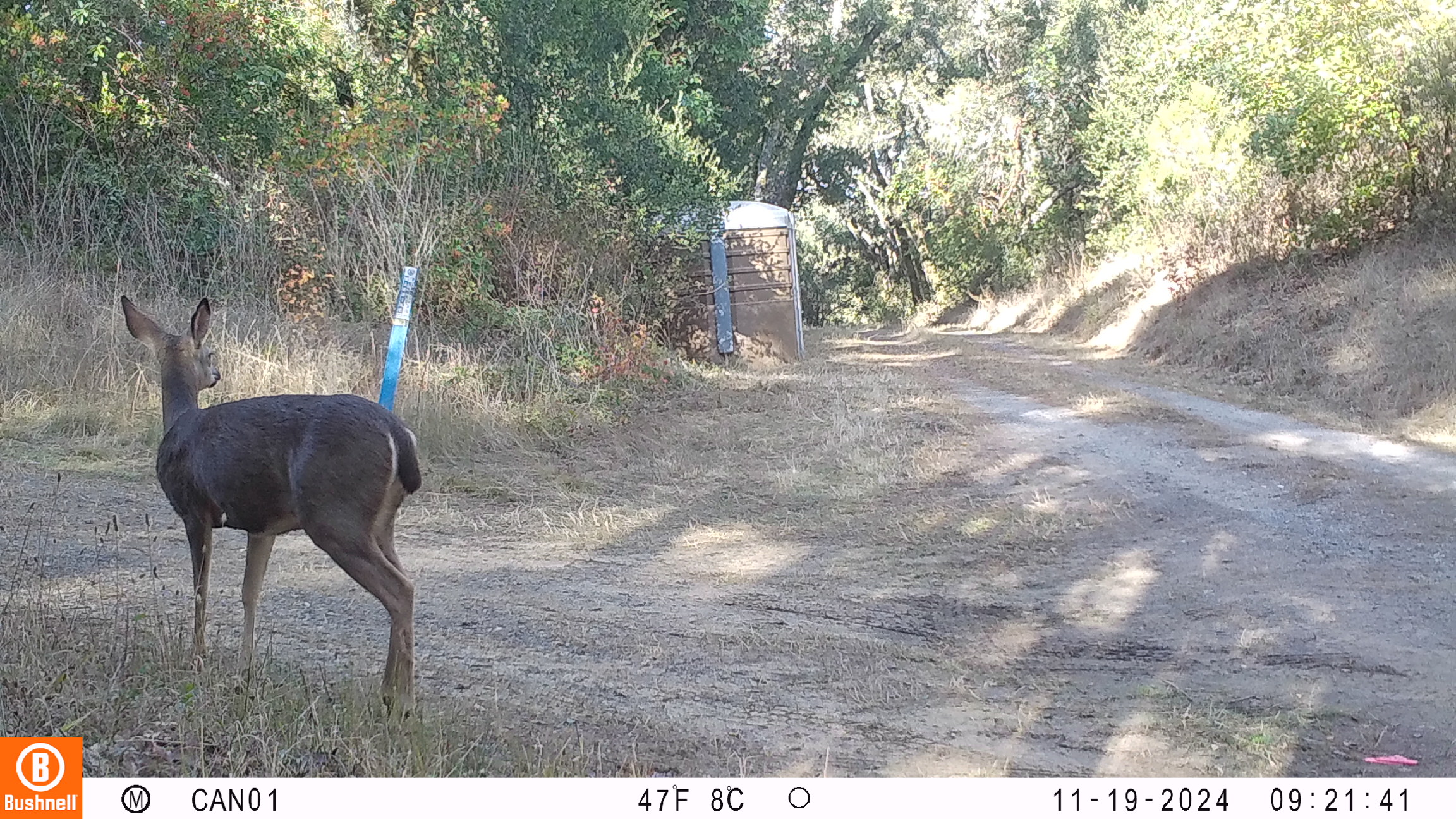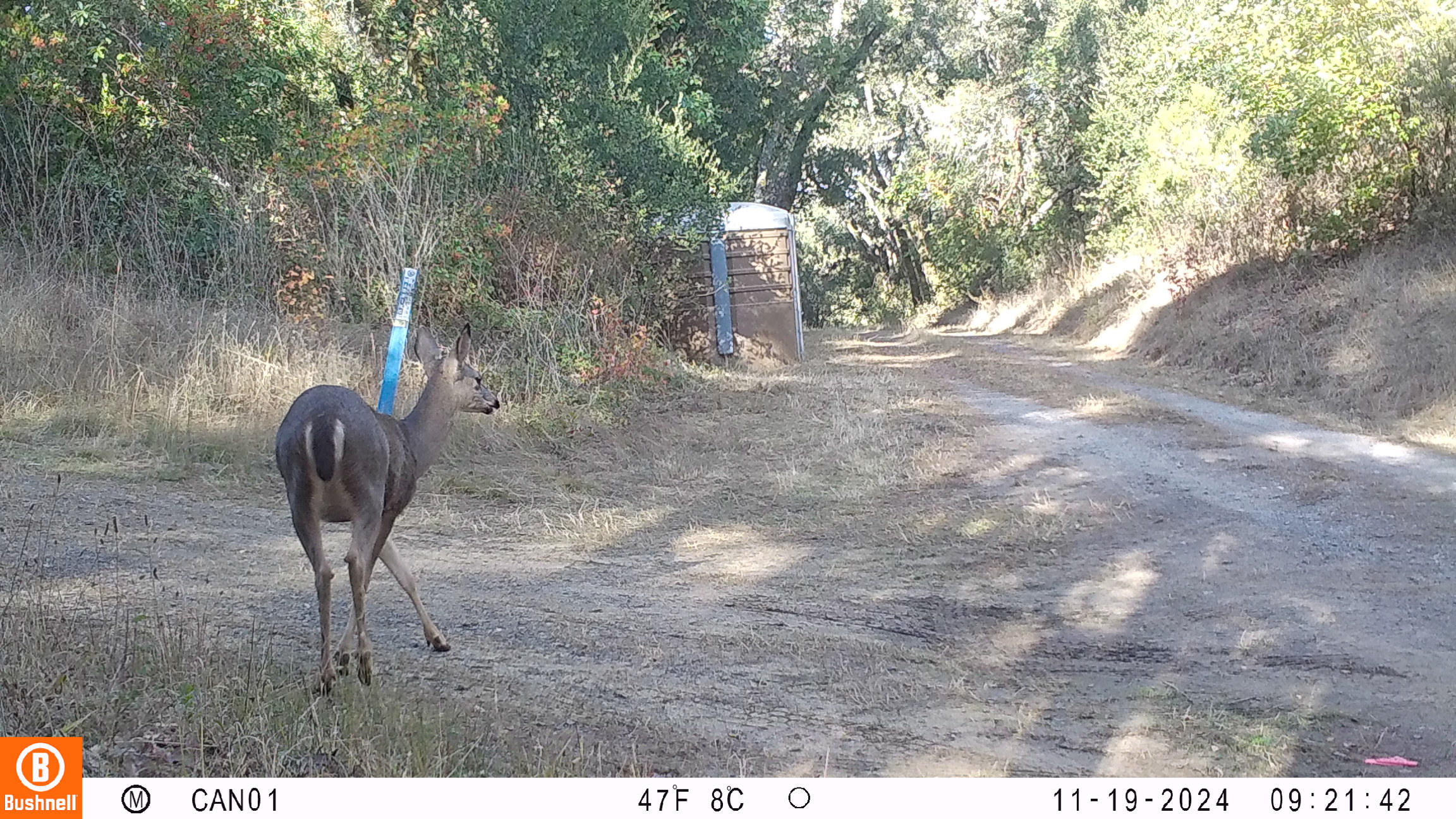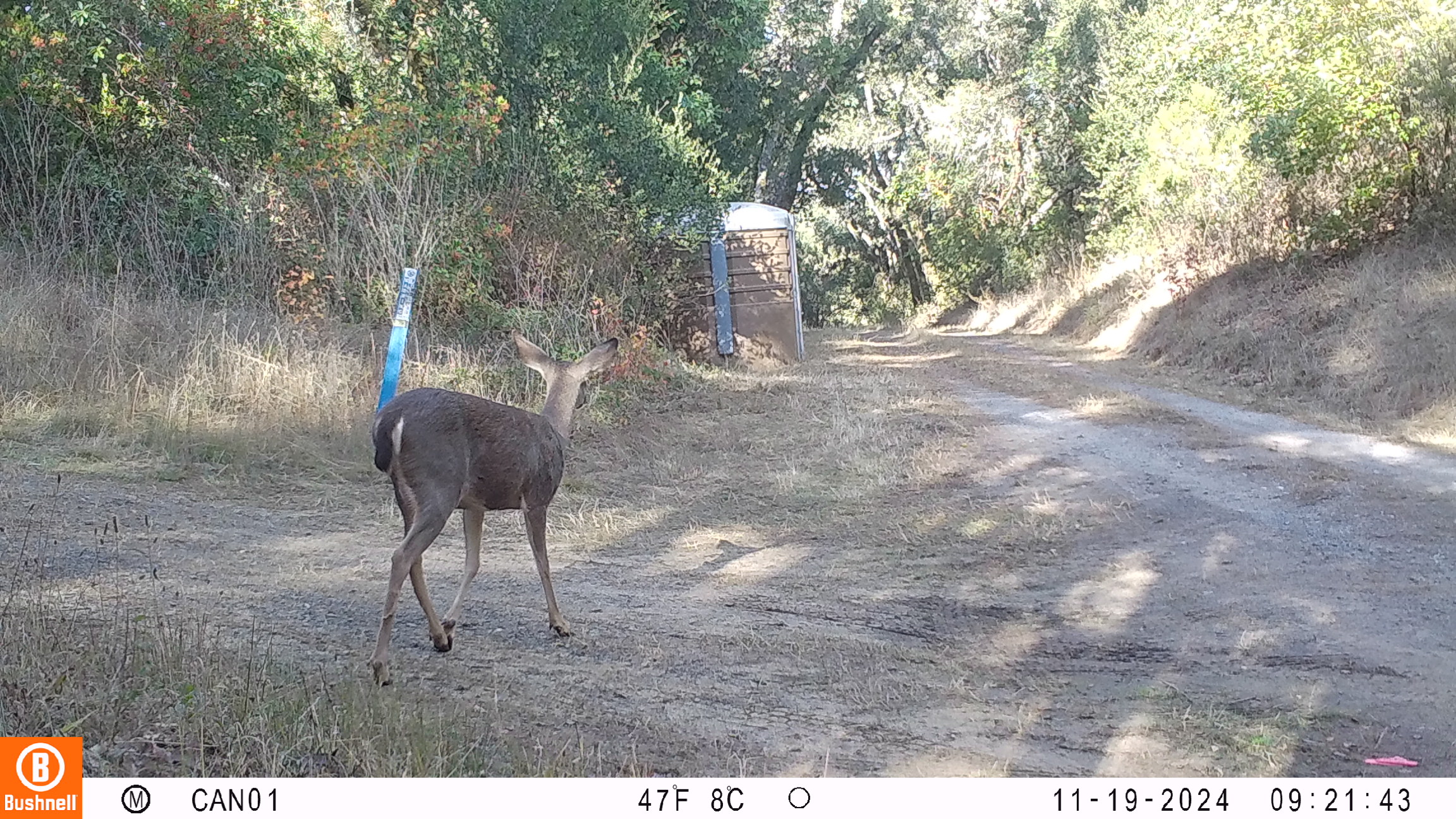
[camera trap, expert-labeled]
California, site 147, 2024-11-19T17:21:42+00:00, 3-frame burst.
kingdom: Animalia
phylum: Chordata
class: Mammalia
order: Artiodactyla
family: Cervidae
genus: Odocoileus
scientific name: Odocoileus hemionus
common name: mule deer